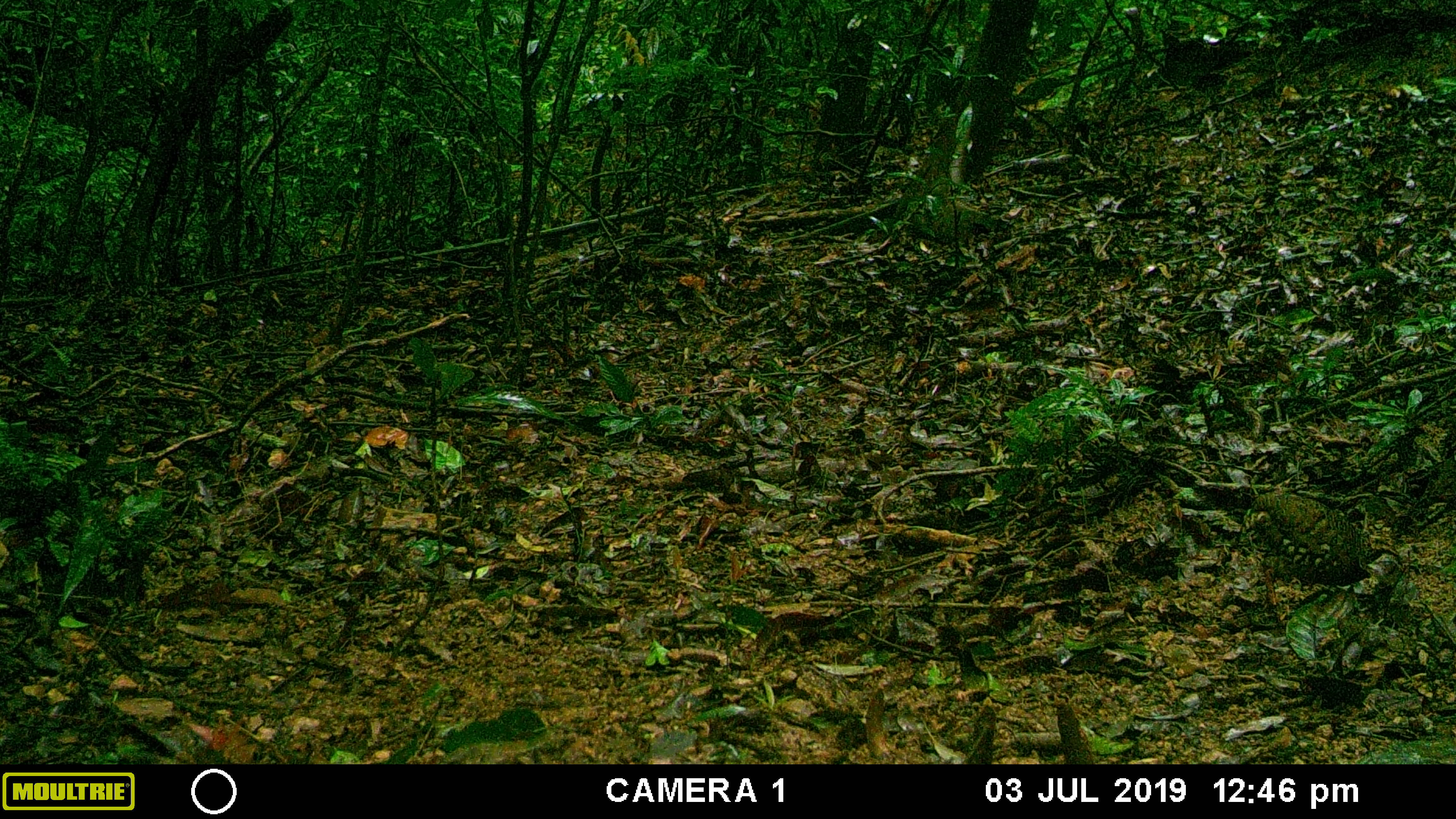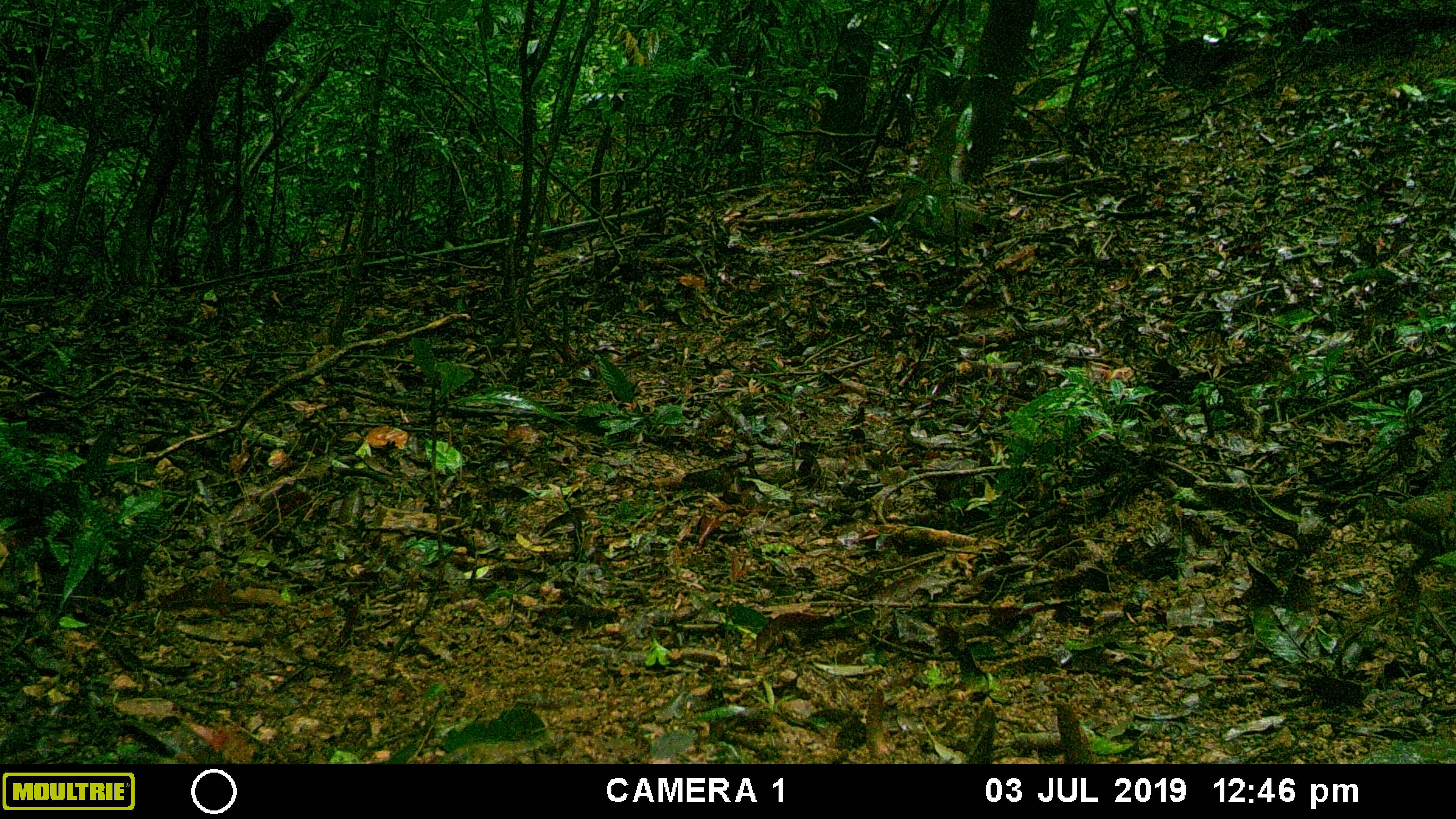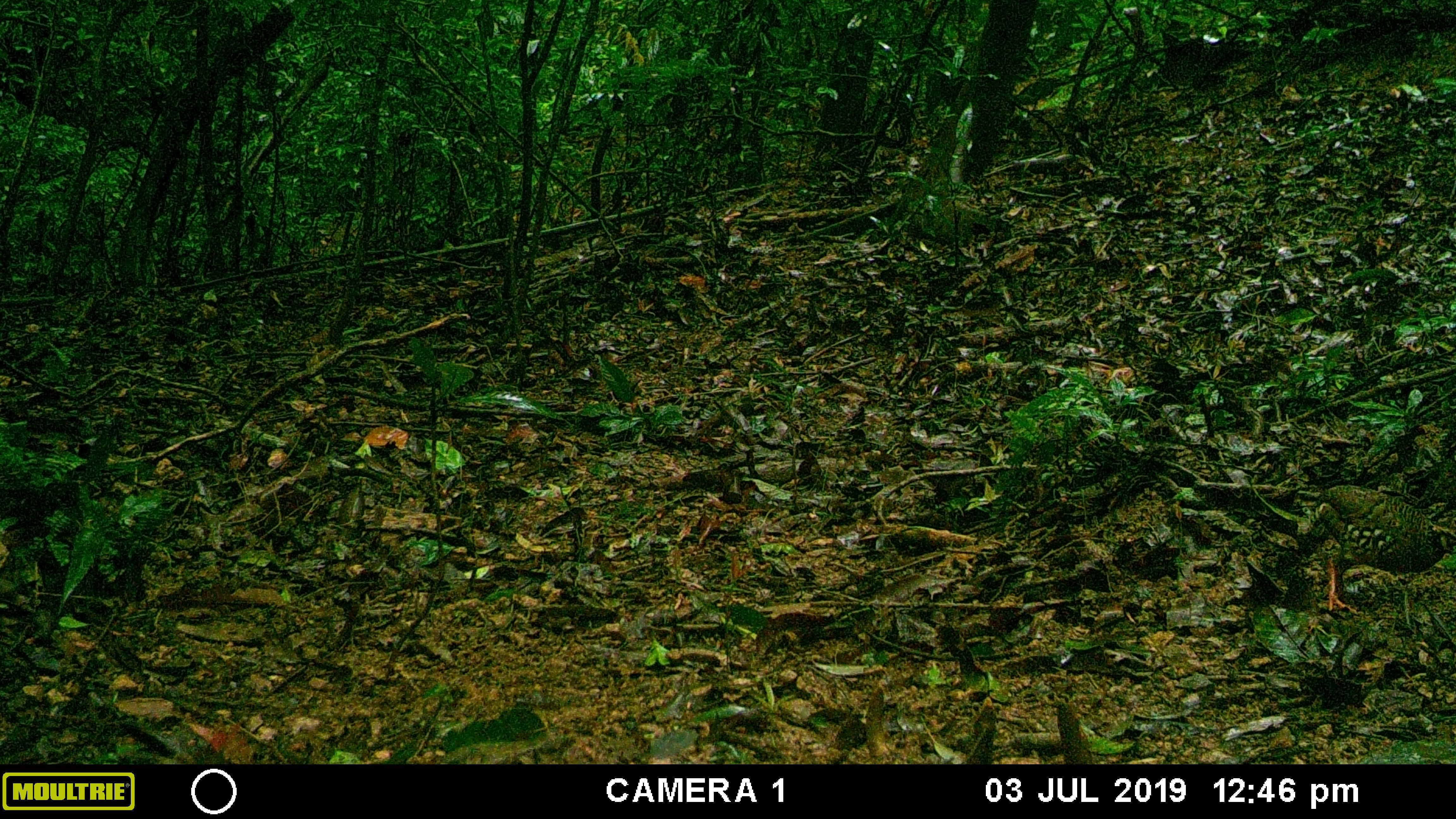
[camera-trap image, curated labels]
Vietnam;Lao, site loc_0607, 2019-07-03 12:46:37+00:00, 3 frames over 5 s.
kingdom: Animalia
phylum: Chordata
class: Aves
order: Galliformes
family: Phasianidae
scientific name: Phasianidae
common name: partridge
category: unidentified partridge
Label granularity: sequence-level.